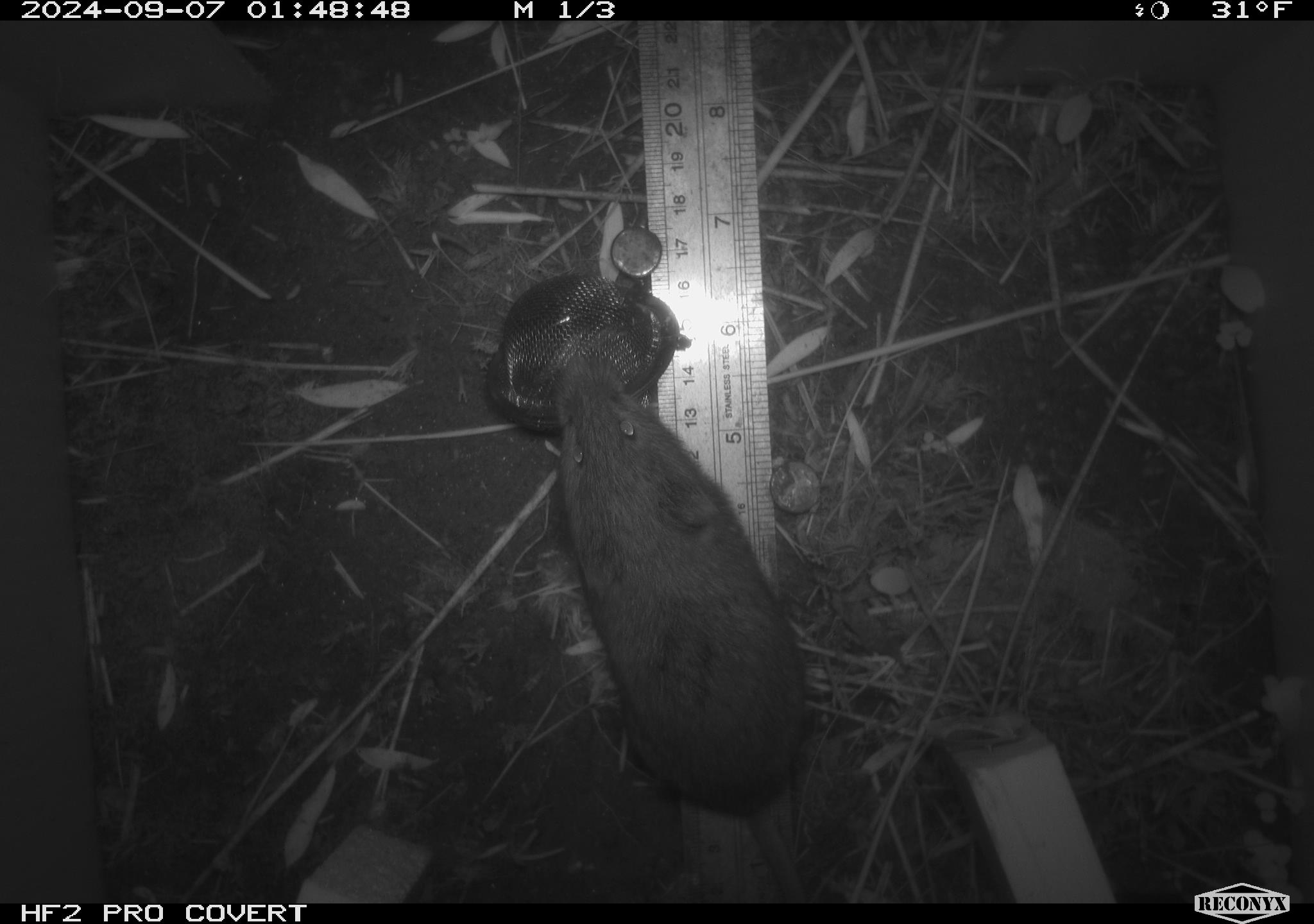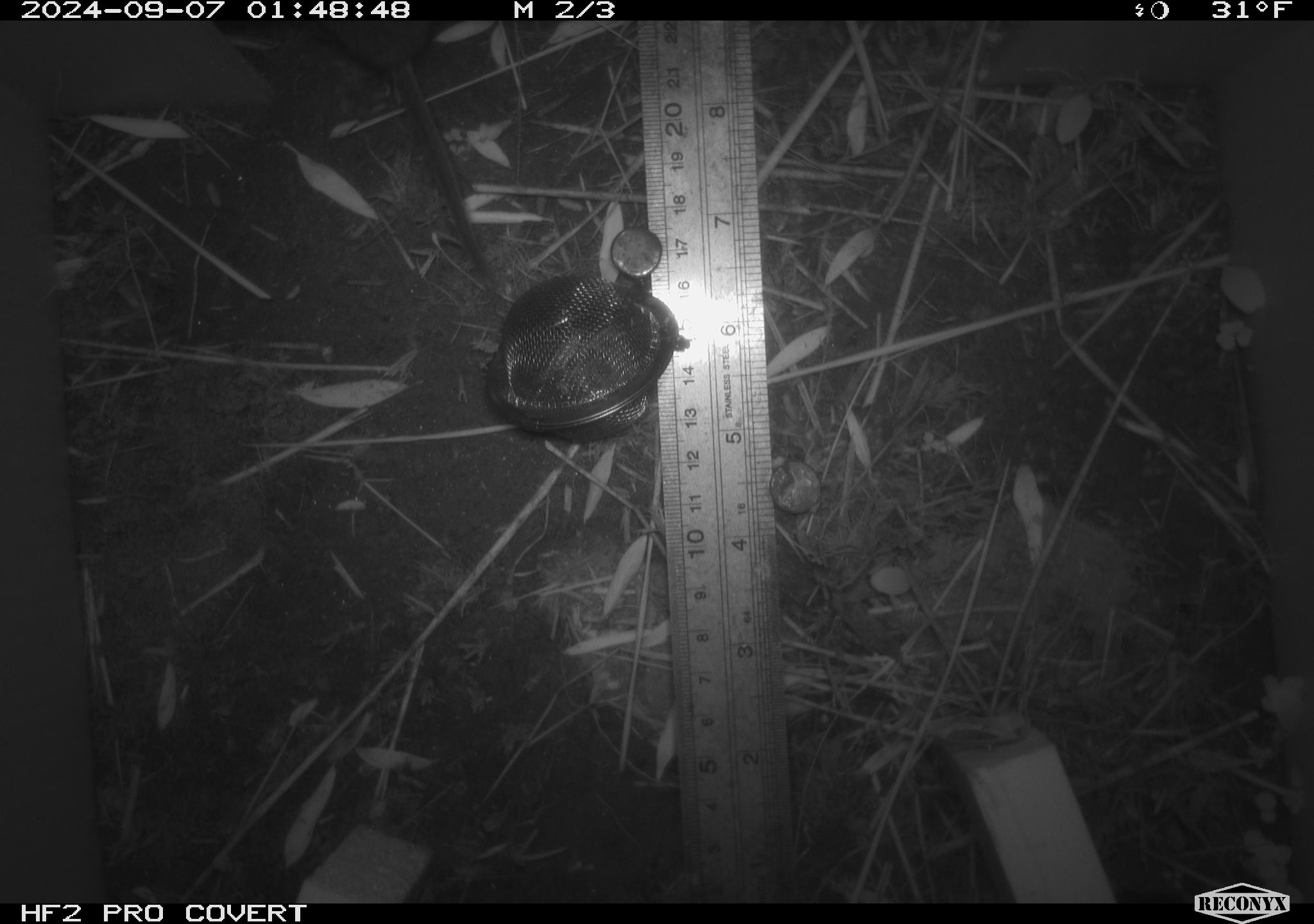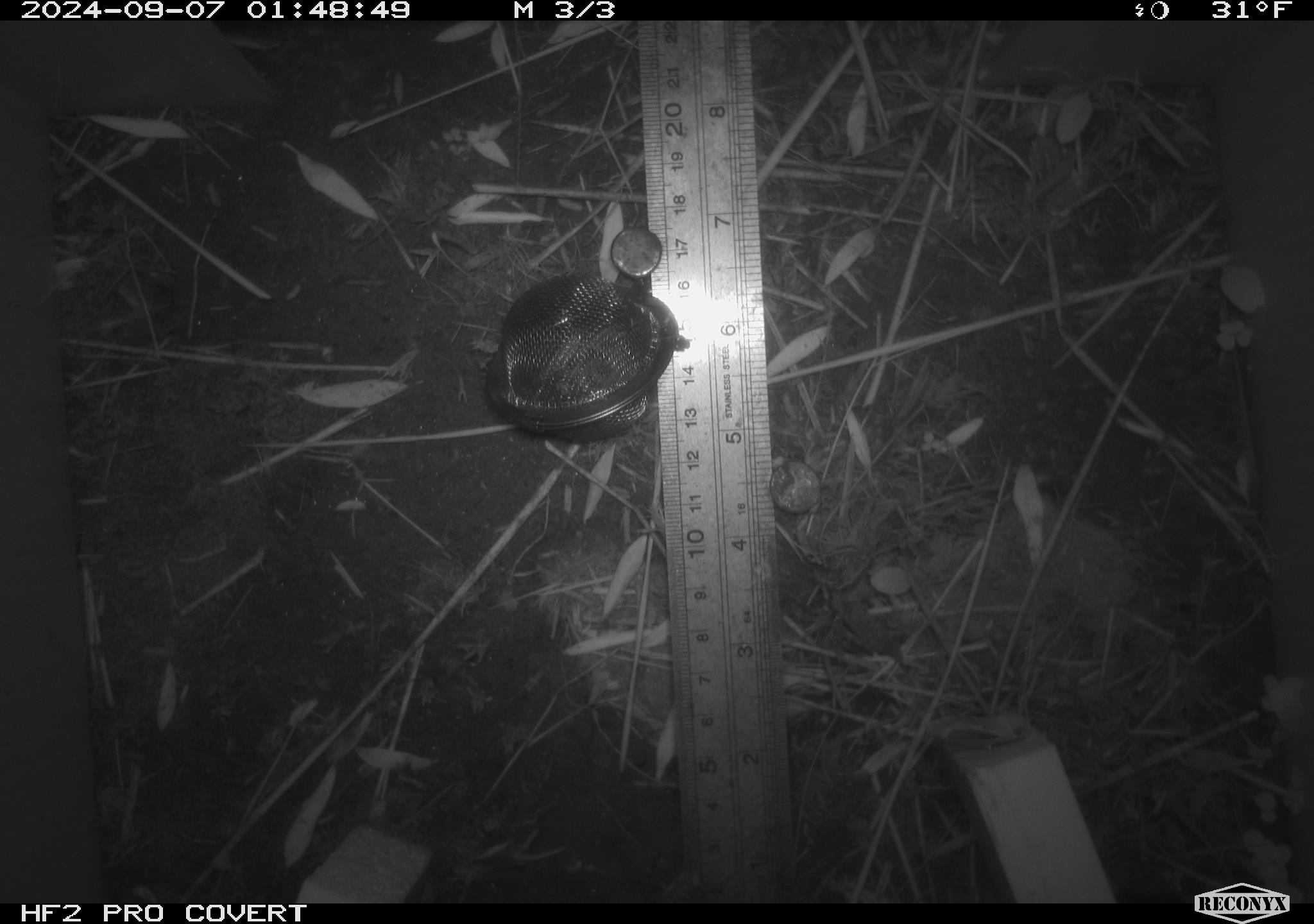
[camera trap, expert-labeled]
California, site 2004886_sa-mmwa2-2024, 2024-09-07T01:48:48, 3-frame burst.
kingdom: Animalia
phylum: Chordata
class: Mammalia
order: Rodentia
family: Cricetidae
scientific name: Arvicolinae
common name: voles, lemmings, and muskrats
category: arvicolinae subfamily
Arvicolinae subfamily (voles, lemmings, and muskrats) (Arvicolinae).